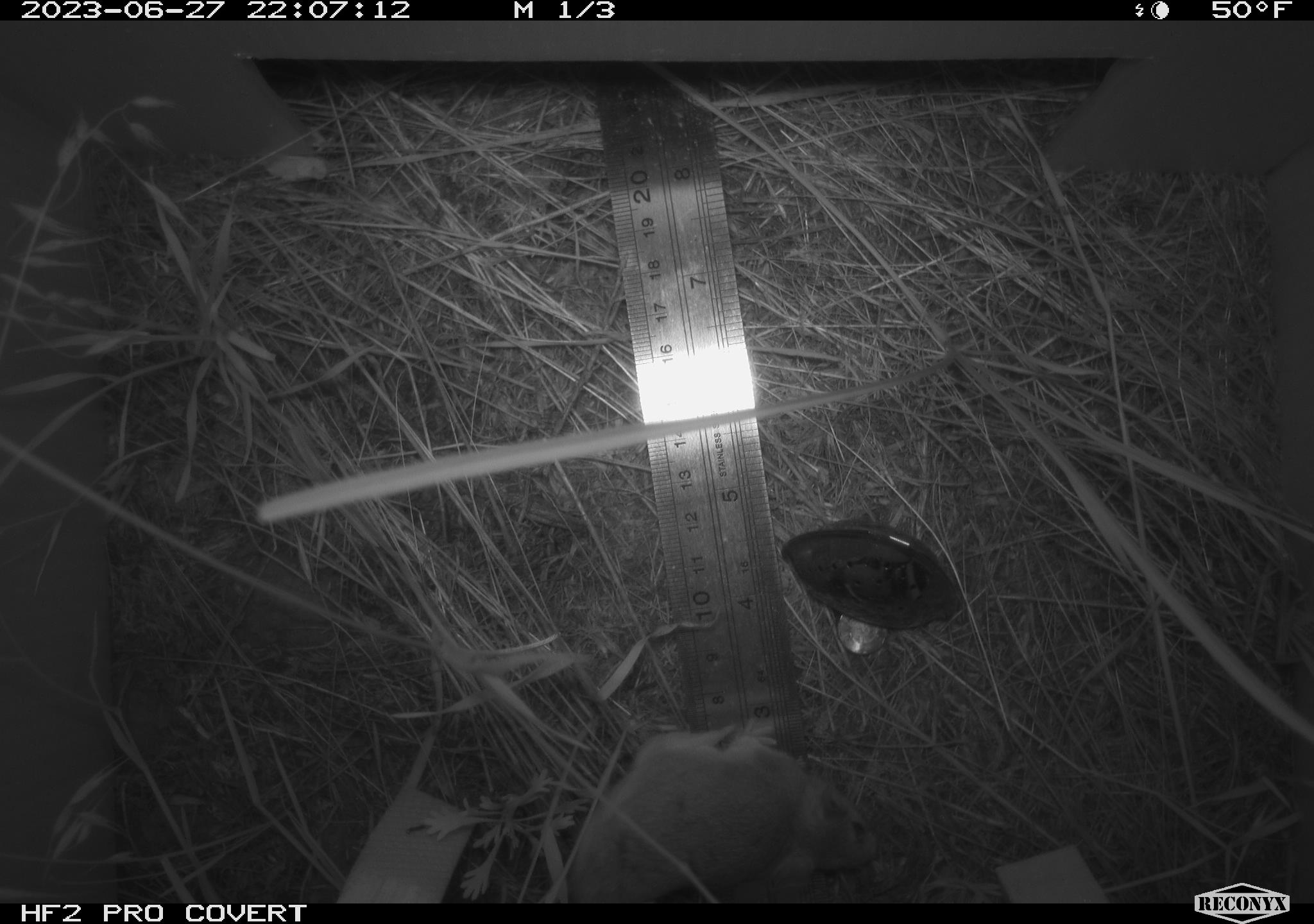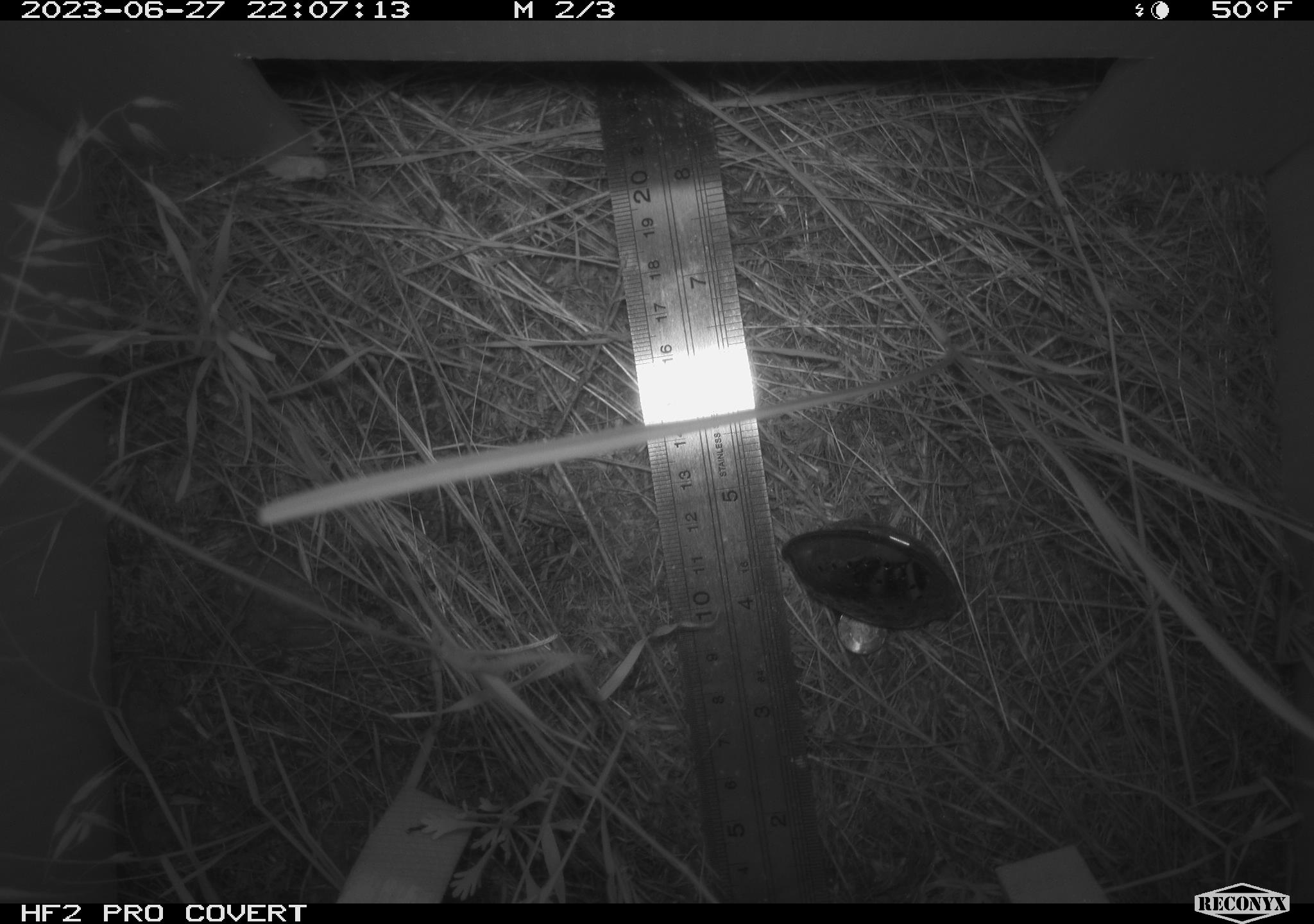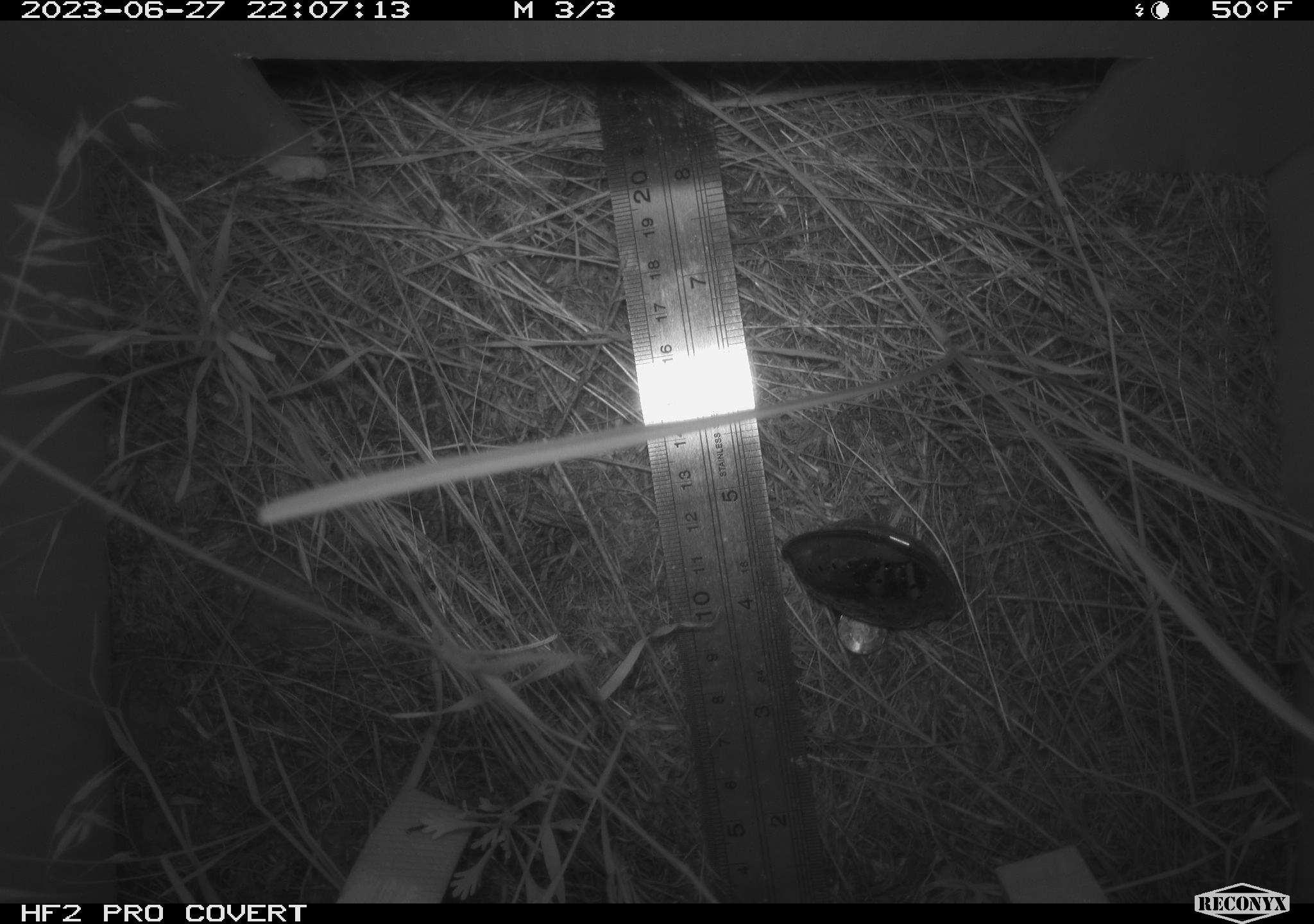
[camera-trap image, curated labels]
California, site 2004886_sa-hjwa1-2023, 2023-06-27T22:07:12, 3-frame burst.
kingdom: Animalia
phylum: Chordata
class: Mammalia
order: Rodentia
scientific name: Rodentia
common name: mouse species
Mouse species (Rodentia).